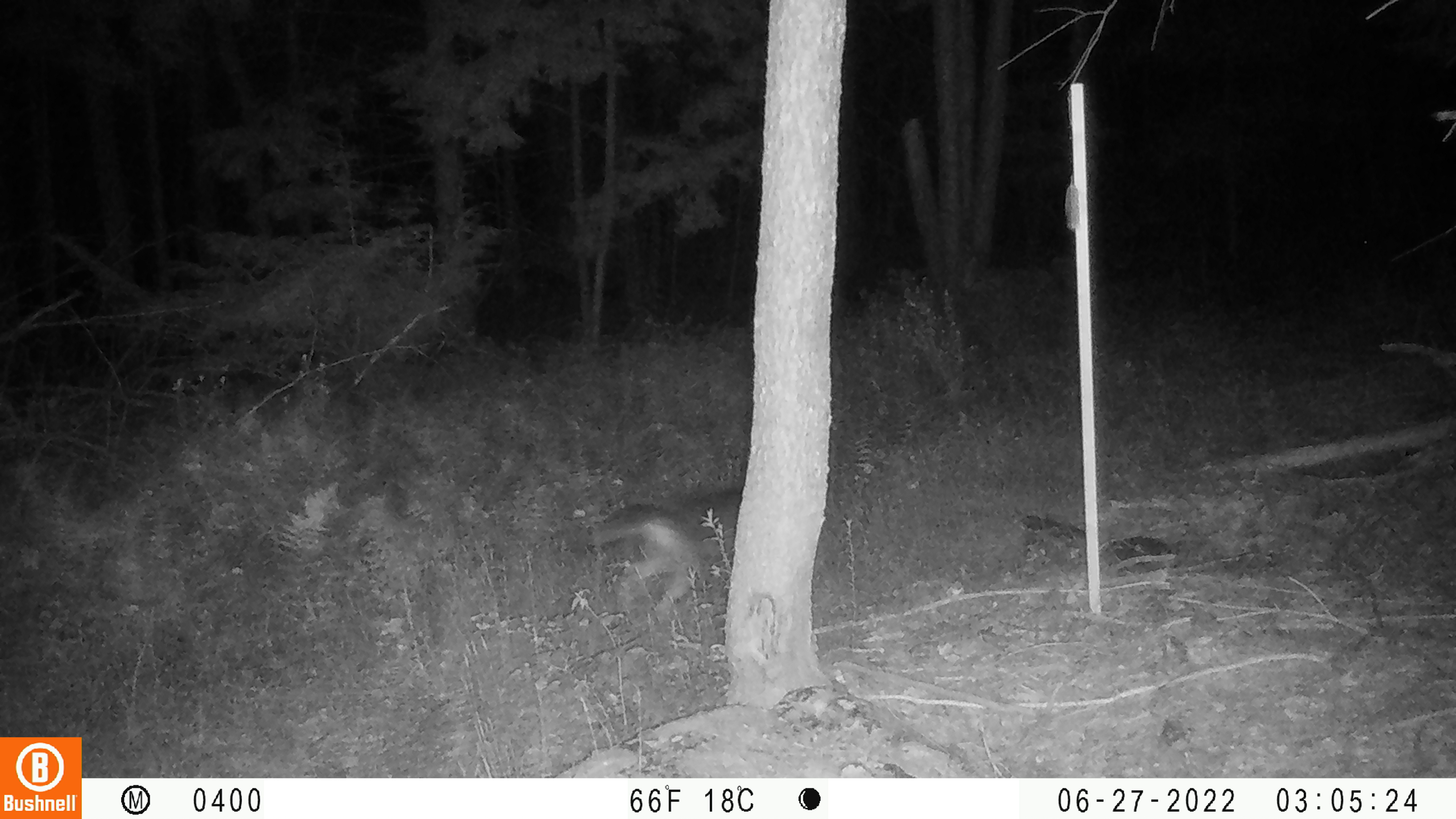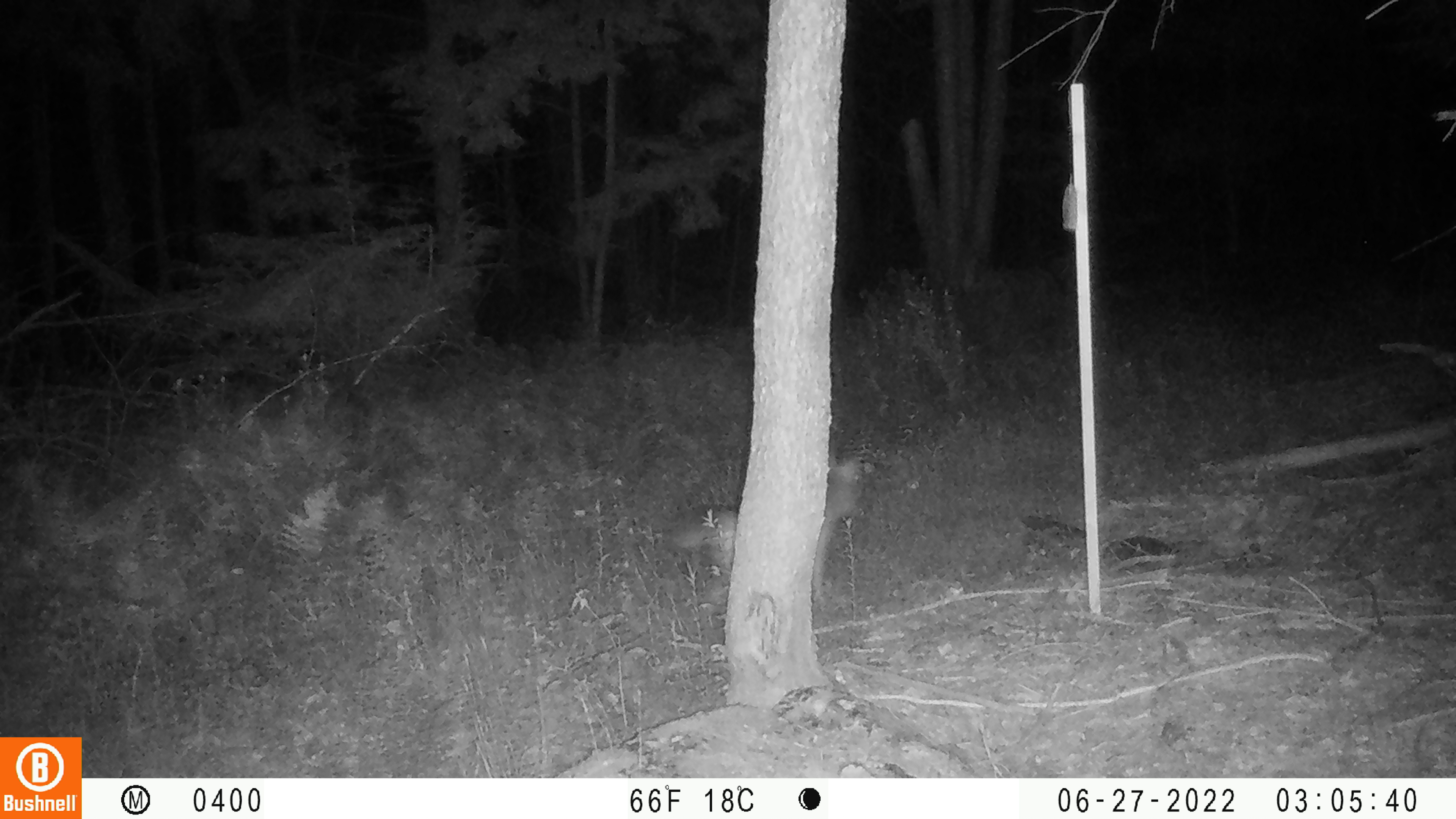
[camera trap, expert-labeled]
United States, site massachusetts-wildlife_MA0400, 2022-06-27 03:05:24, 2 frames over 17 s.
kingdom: Animalia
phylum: Chordata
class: Mammalia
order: Carnivora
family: Canidae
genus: Canis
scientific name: Canis latrans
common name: coyote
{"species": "coyote (Canis latrans)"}